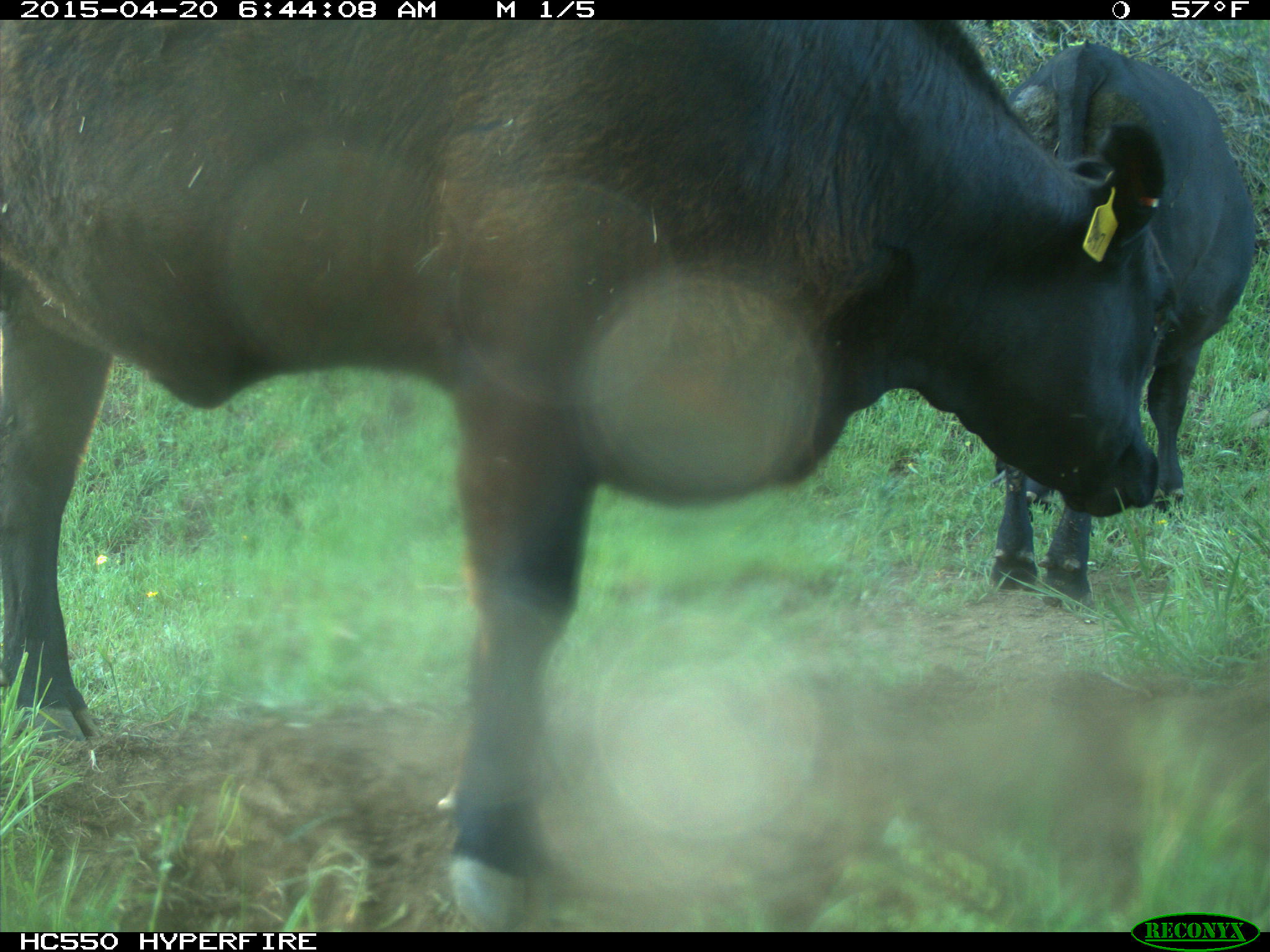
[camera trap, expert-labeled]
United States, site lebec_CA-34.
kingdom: Animalia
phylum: Chordata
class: Mammalia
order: Artiodactyla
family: Bovidae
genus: Bos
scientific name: Bos taurus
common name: domestic cow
Bos taurus (domestic cow).